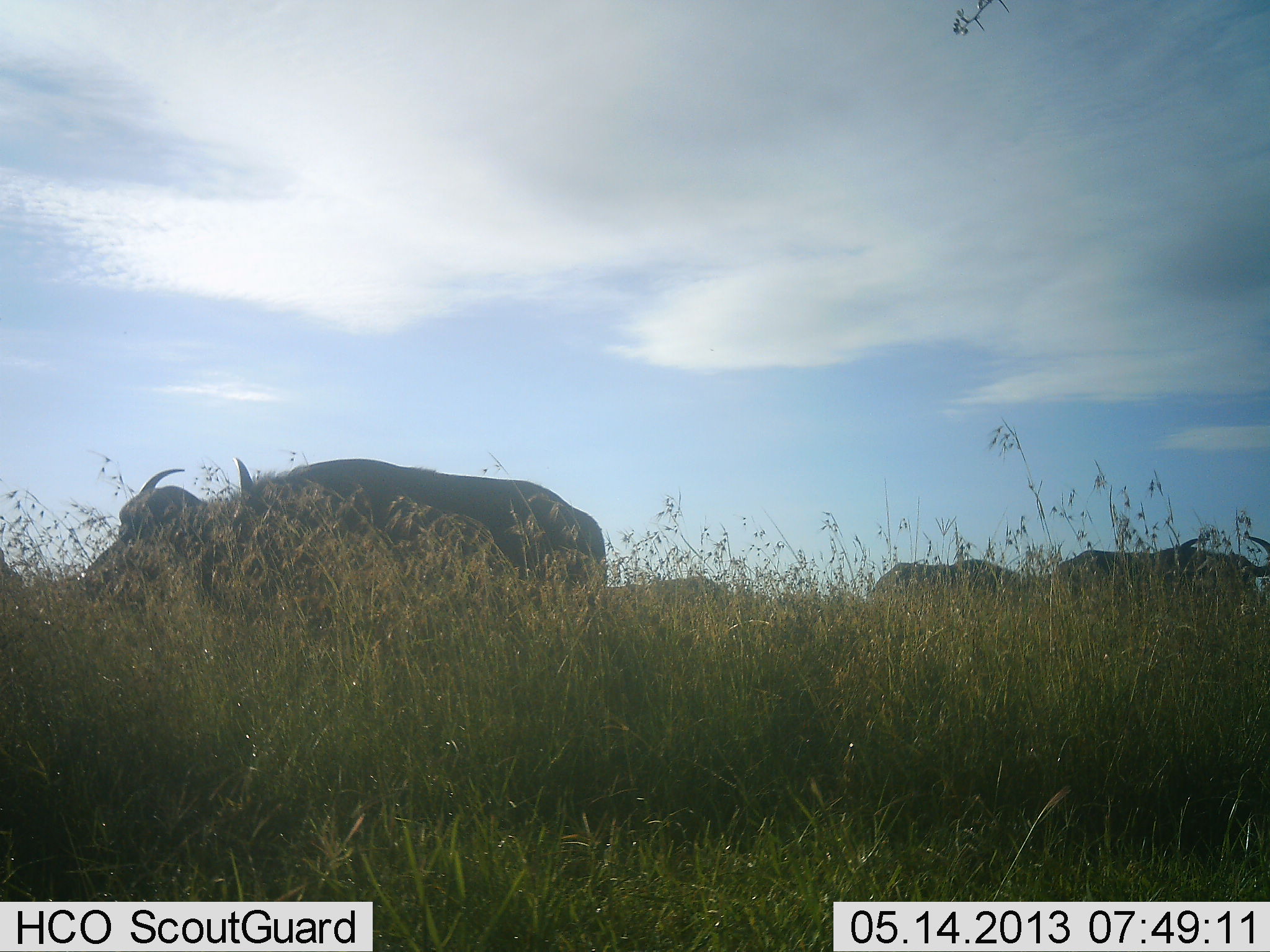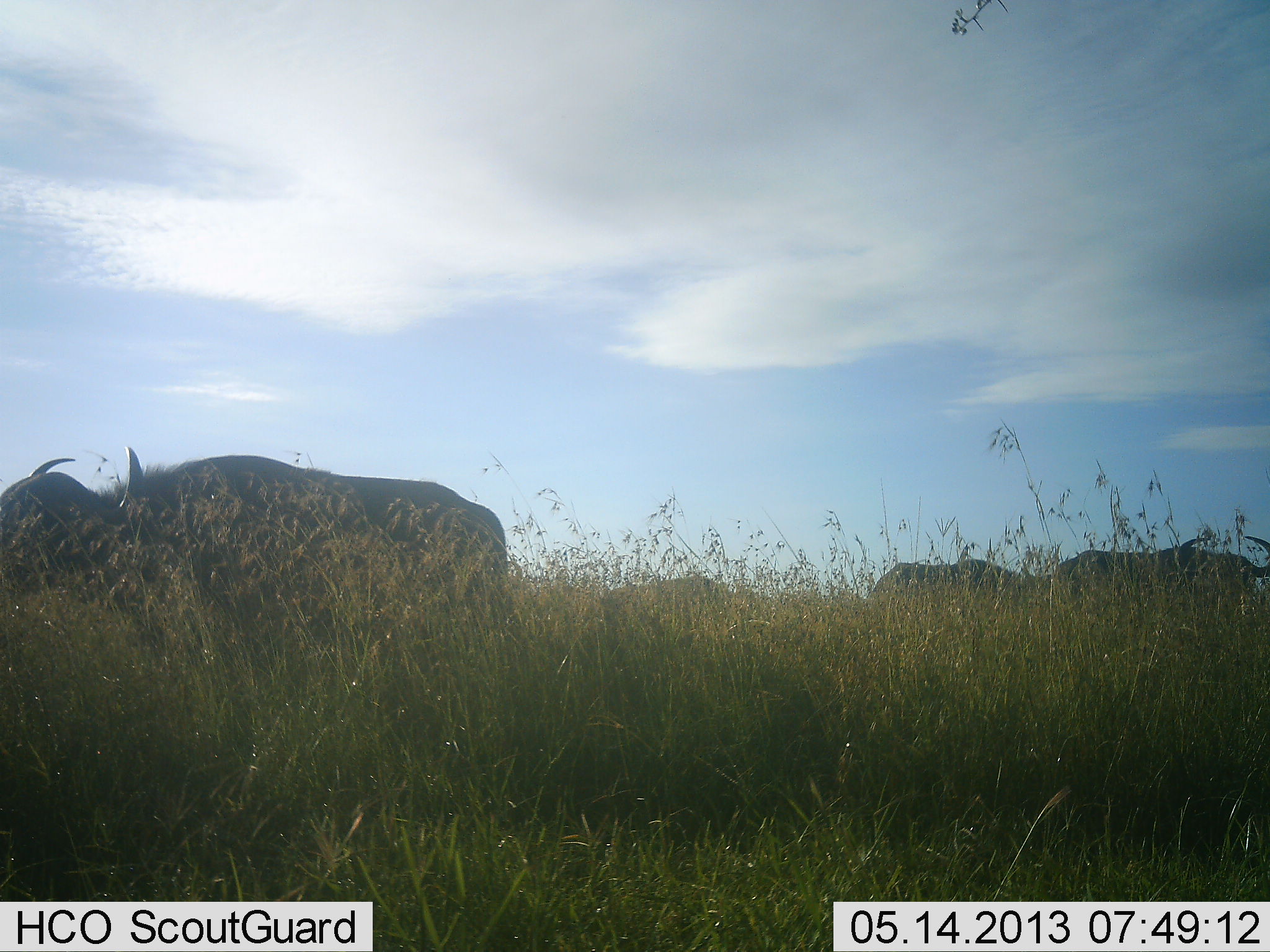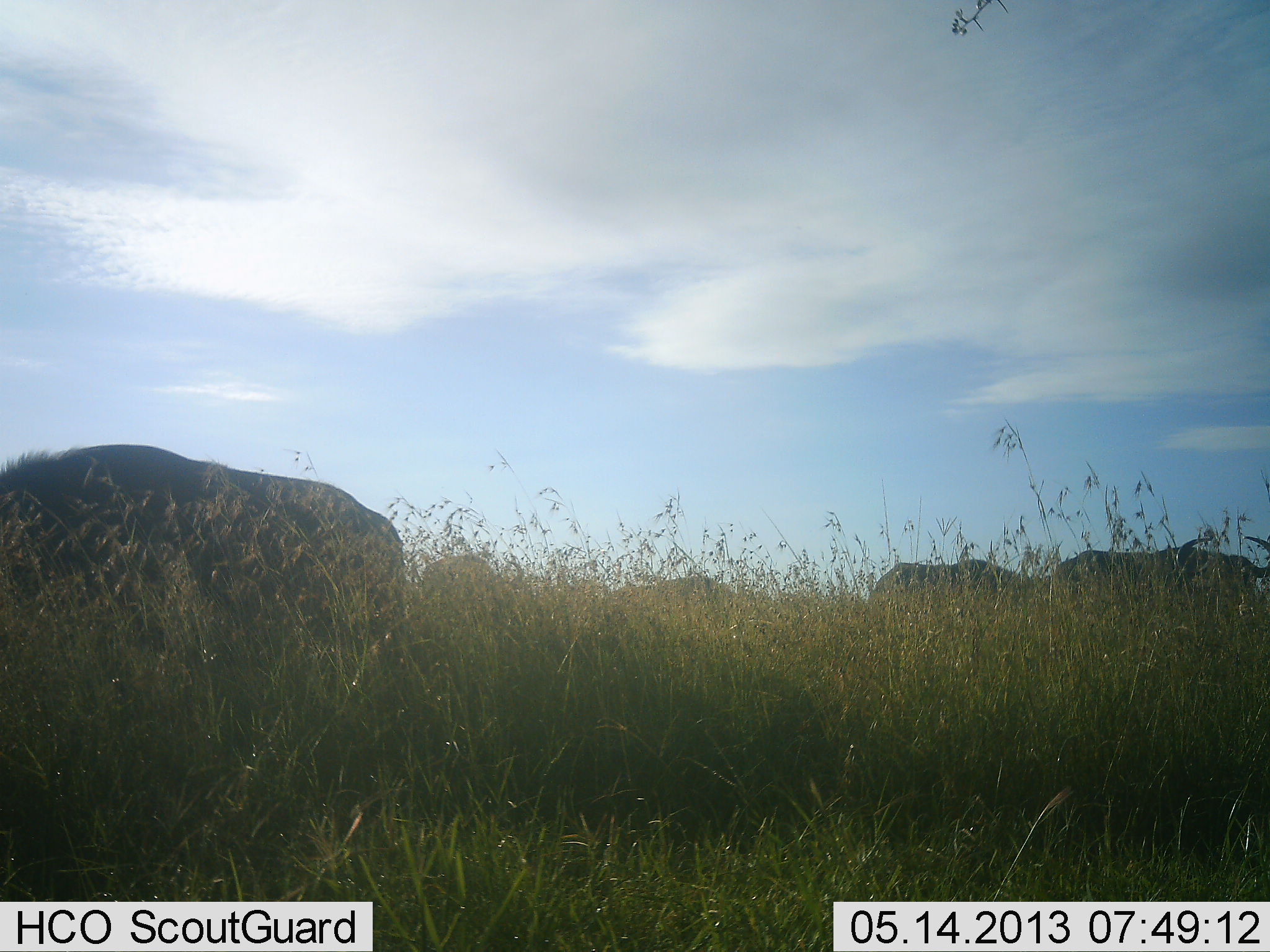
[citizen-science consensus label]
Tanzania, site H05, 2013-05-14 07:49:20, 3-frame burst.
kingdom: Animalia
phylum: Chordata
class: Mammalia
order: Artiodactyla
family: Bovidae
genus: Syncerus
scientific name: Syncerus caffer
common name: cape buffalo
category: buffalo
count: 4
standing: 77%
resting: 0%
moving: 92%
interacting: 0%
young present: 0%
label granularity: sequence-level